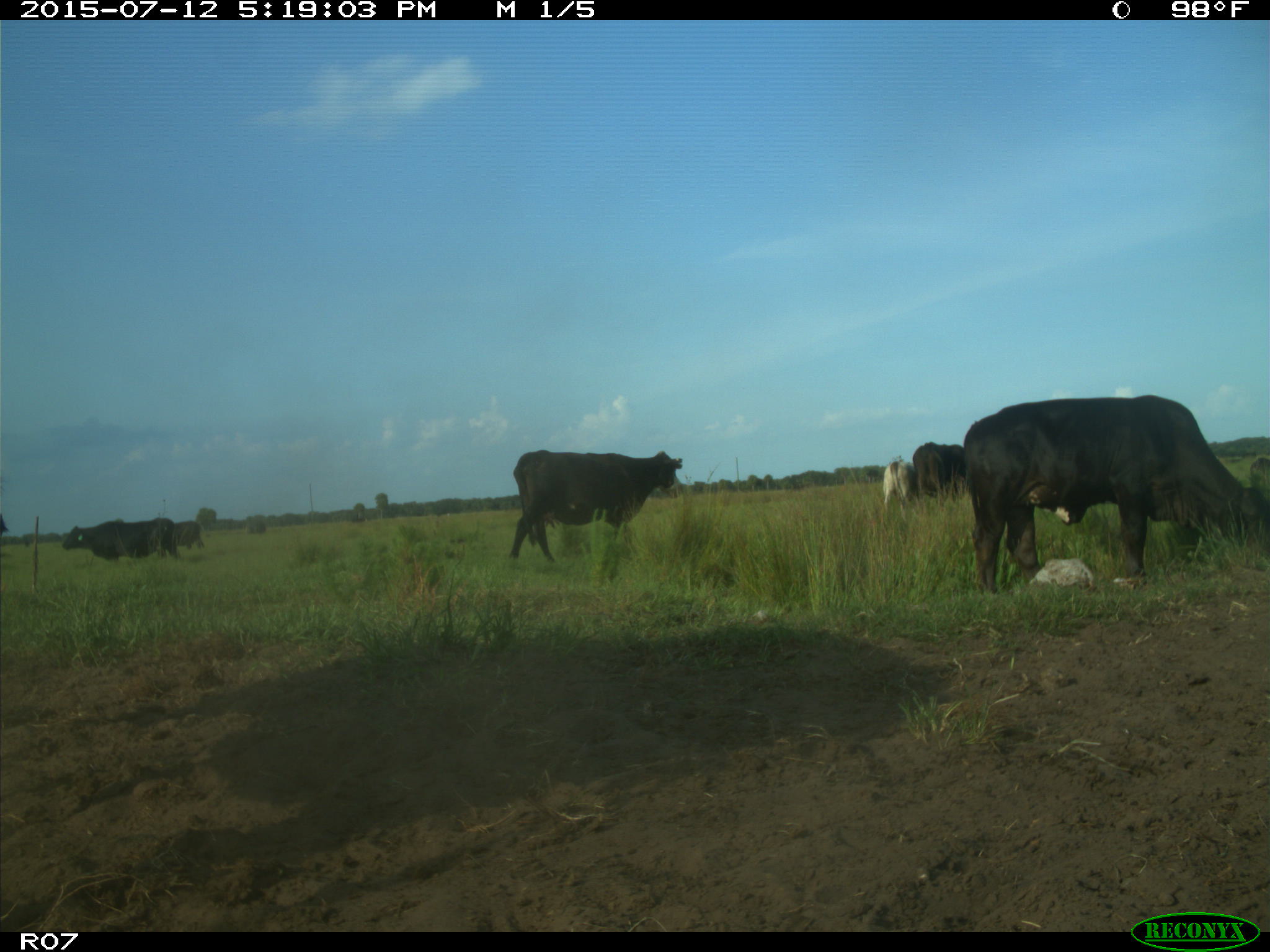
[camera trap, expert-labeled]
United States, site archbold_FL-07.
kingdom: Animalia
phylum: Chordata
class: Mammalia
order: Artiodactyla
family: Bovidae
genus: Bos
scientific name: Bos taurus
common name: domestic cow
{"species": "Bos taurus (domestic cow)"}